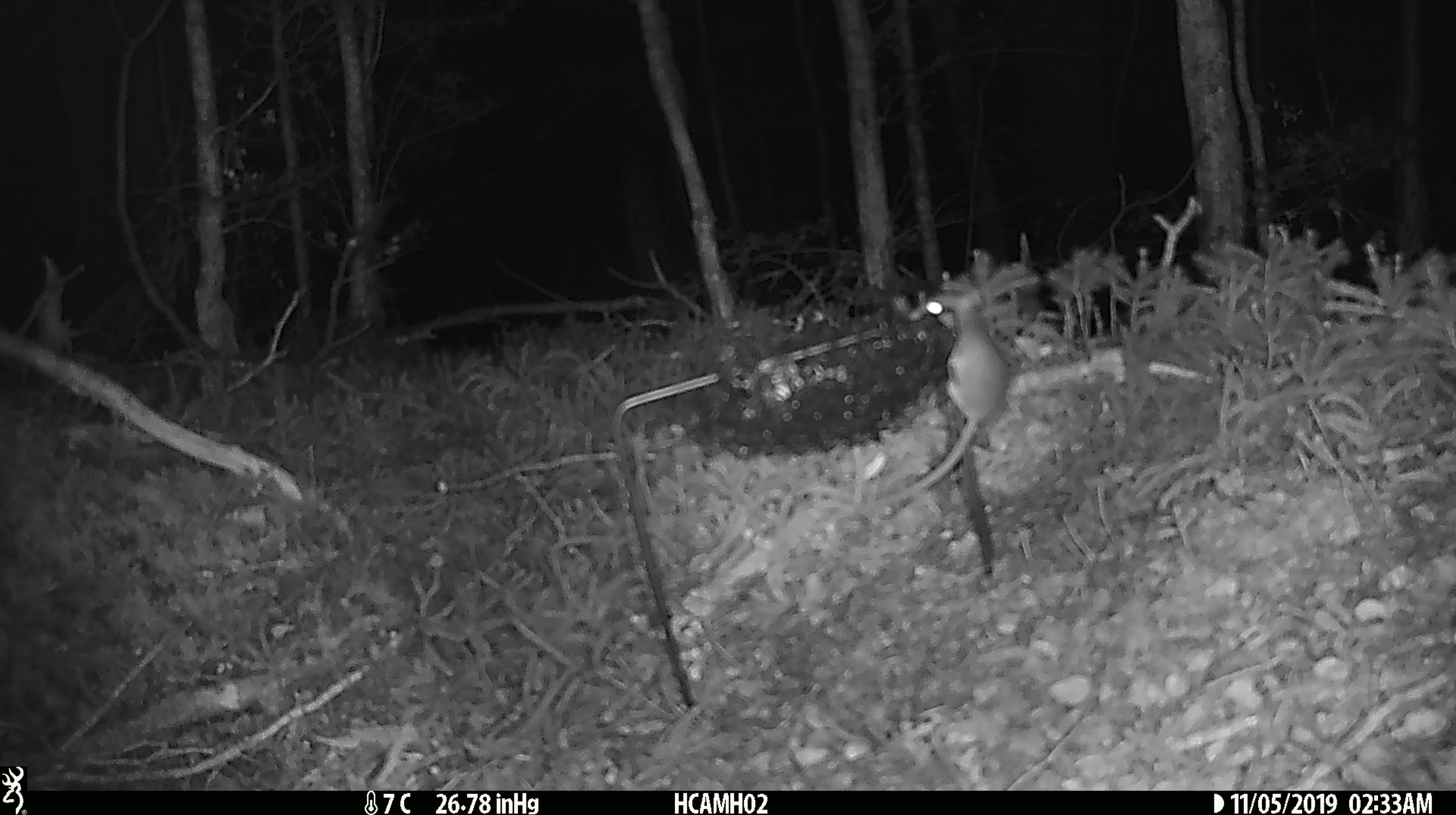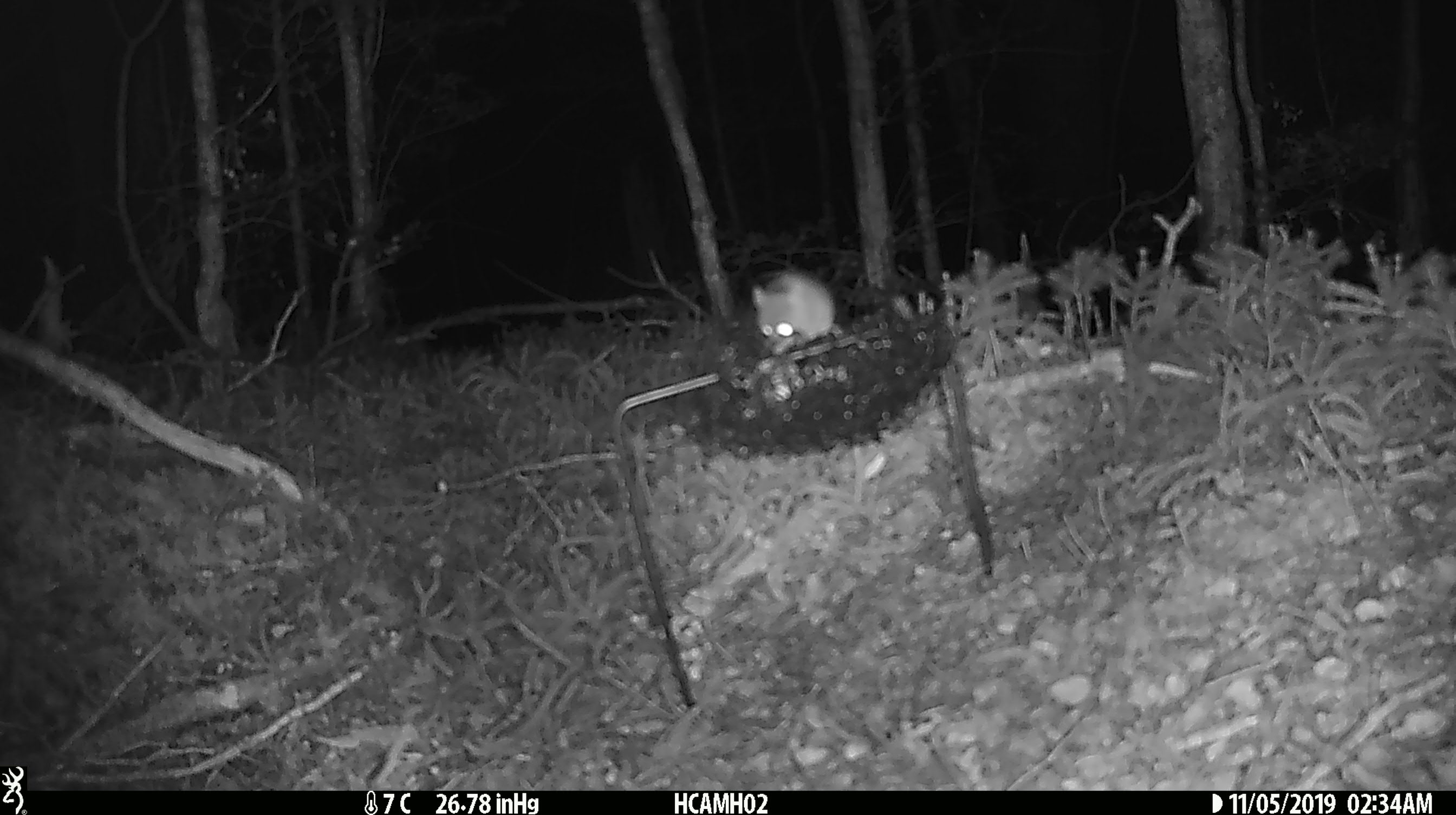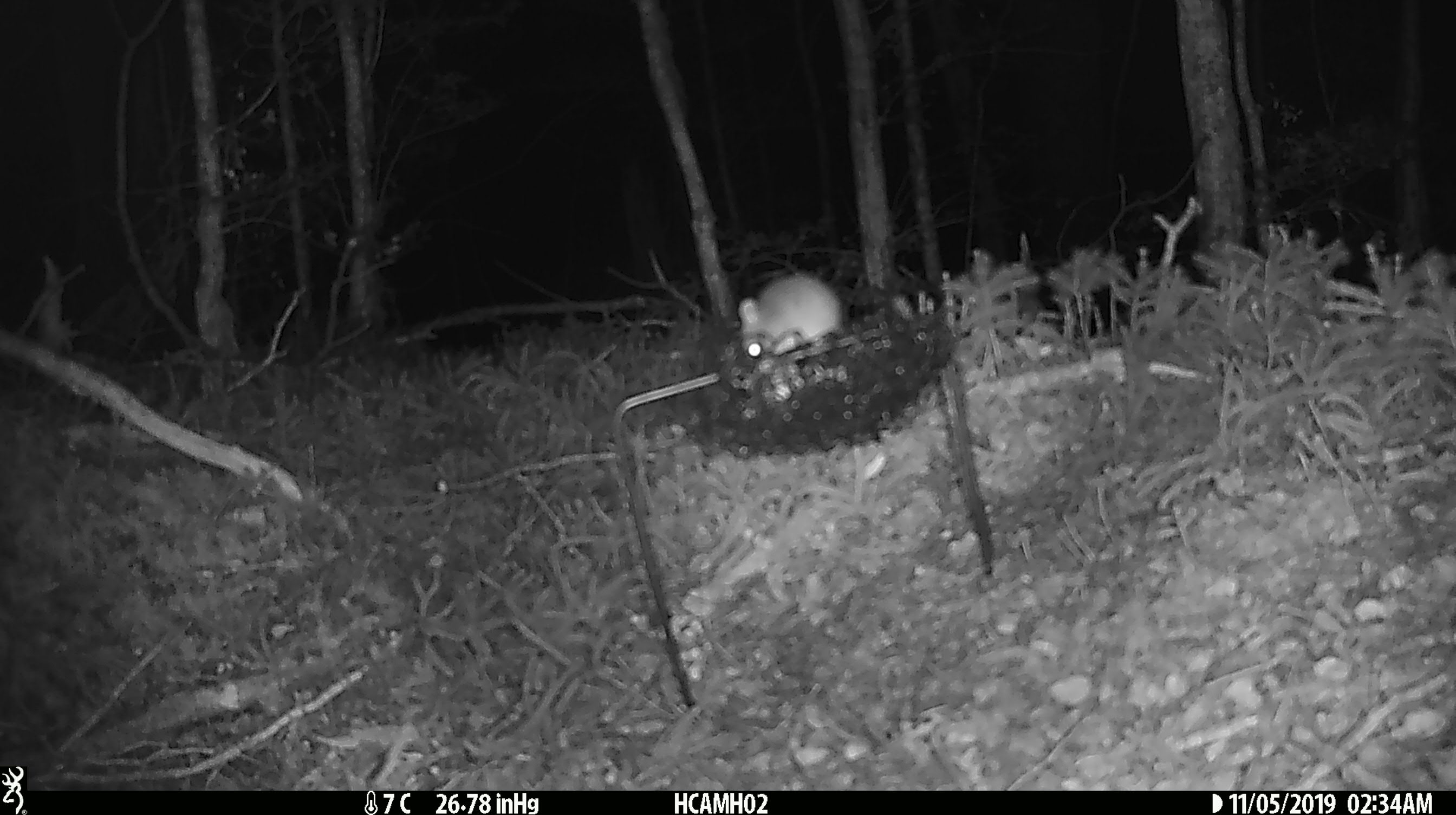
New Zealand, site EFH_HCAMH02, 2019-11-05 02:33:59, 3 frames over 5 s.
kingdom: Animalia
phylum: Chordata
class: Mammalia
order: Rodentia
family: Muridae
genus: Mus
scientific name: Mus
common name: mouse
Mouse (Mus).